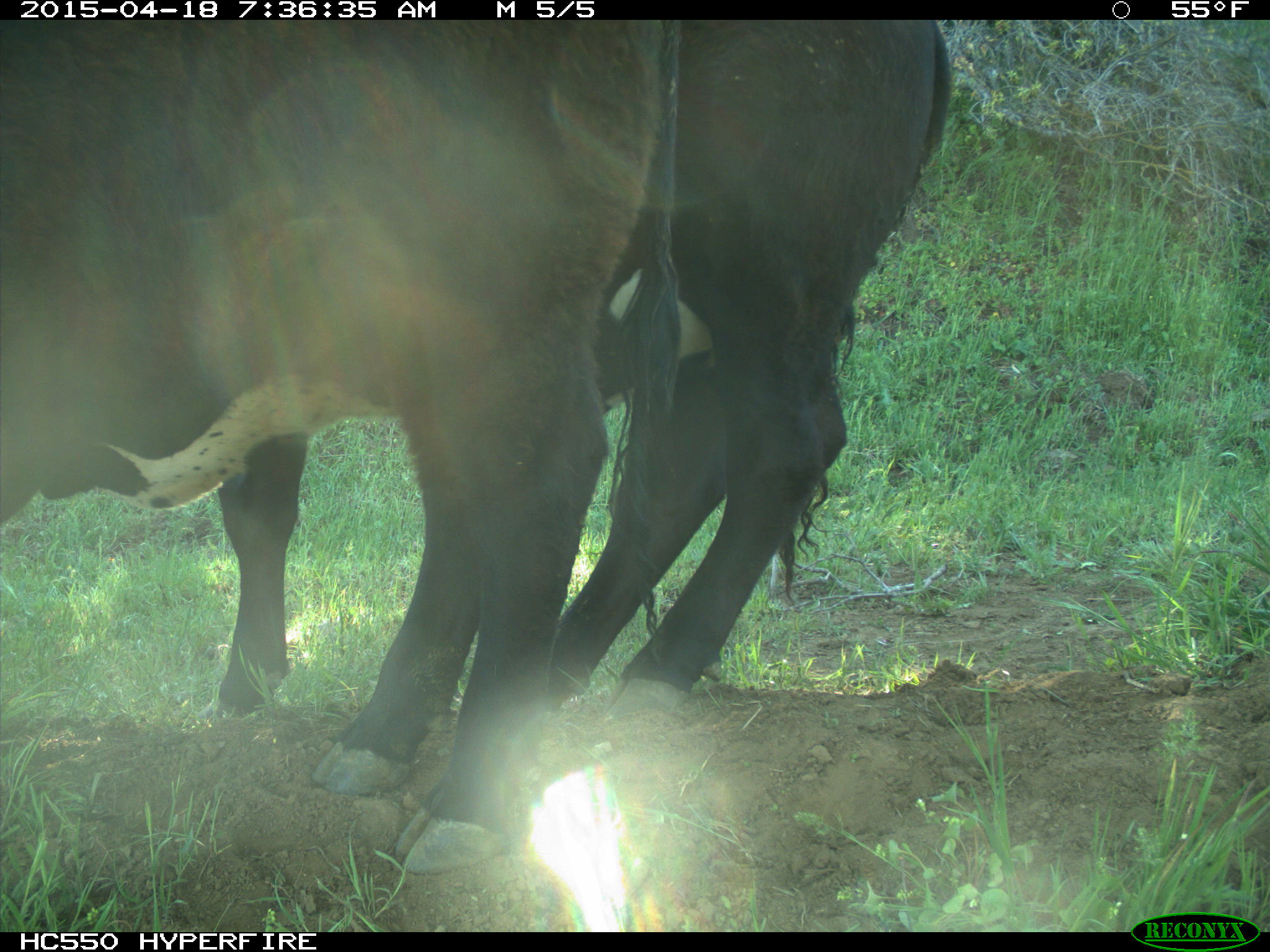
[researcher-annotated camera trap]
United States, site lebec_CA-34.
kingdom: Animalia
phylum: Chordata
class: Mammalia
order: Artiodactyla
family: Bovidae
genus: Bos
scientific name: Bos taurus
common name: domestic cow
Bos taurus (domestic cow).